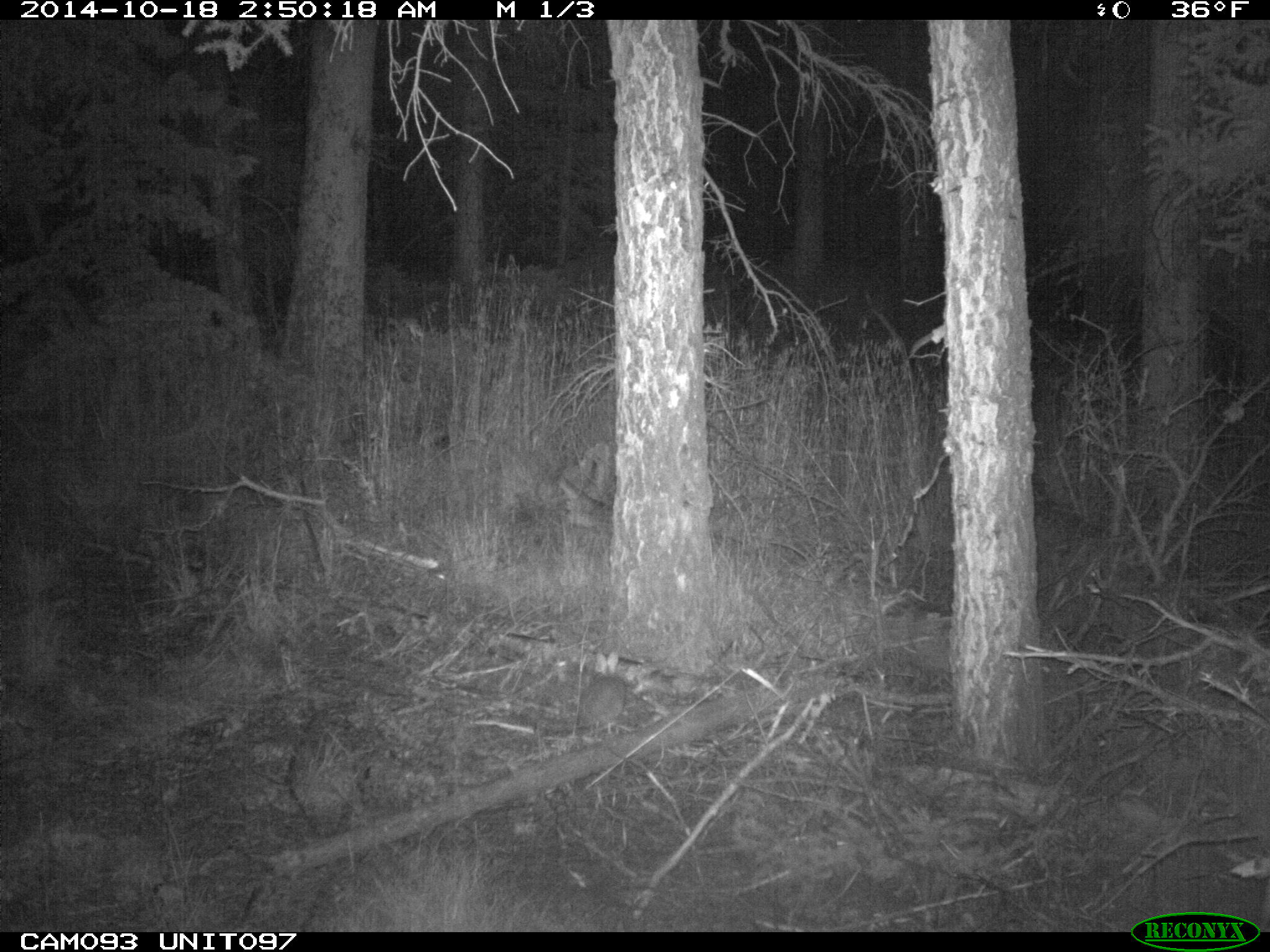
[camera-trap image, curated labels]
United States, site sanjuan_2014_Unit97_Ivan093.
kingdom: Animalia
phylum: Chordata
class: Mammalia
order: Lagomorpha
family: Leporidae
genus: Lepus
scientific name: Lepus americanus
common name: snowshoe hare